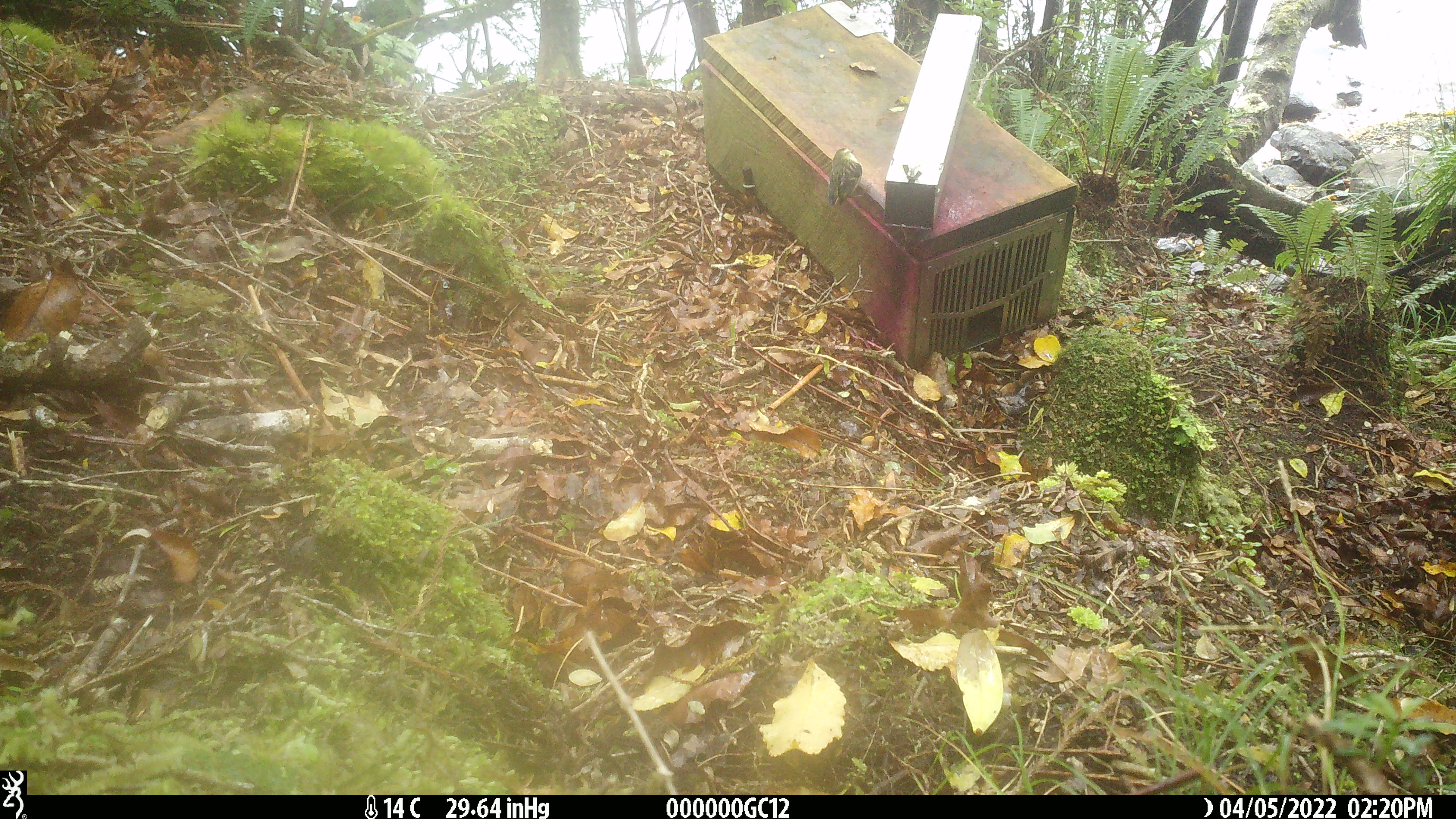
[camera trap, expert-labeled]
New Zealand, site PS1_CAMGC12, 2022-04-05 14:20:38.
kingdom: Animalia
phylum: Chordata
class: Aves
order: Passeriformes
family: Acanthisittidae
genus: Acanthisitta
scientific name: Acanthisitta chloris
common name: rifleman